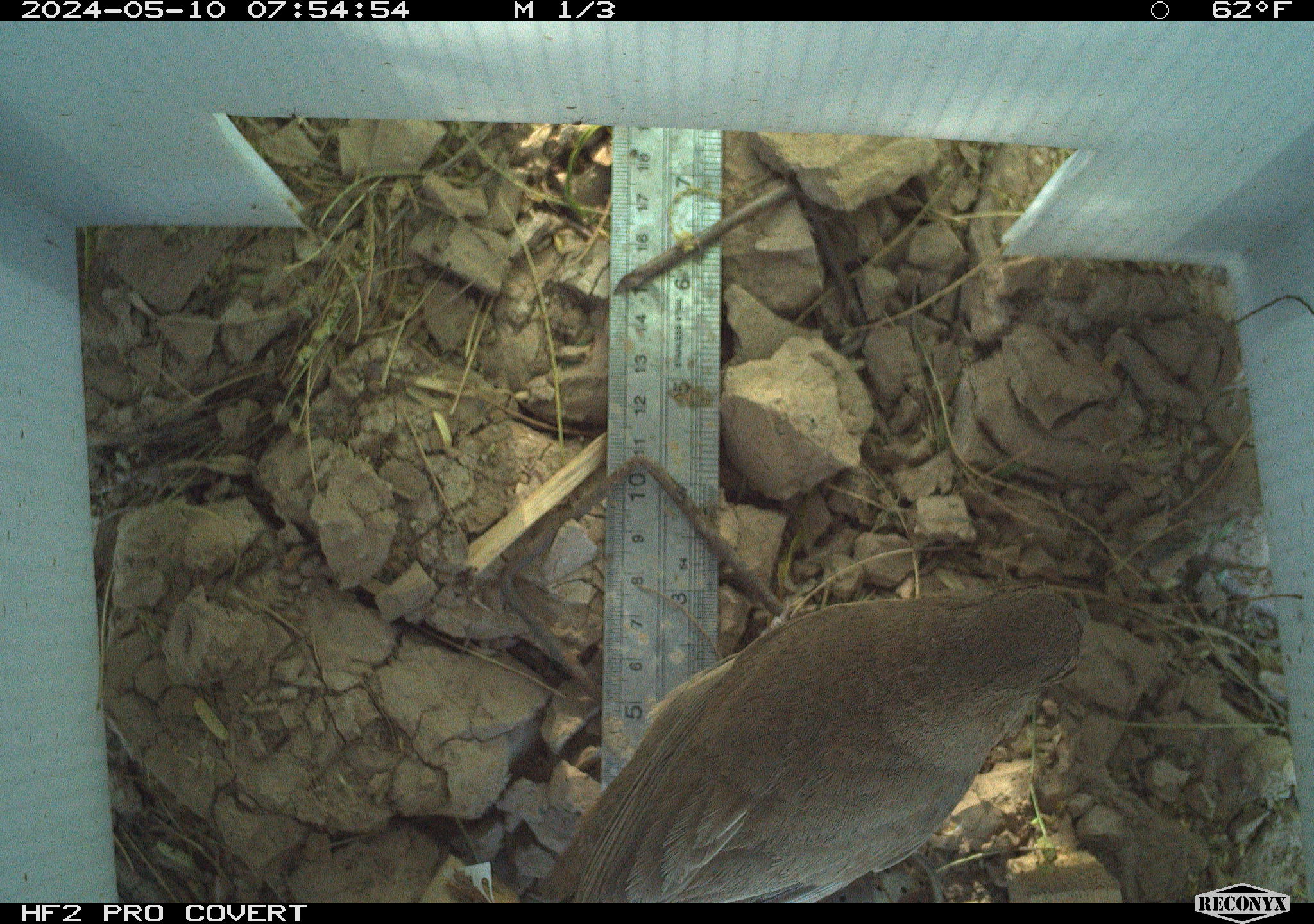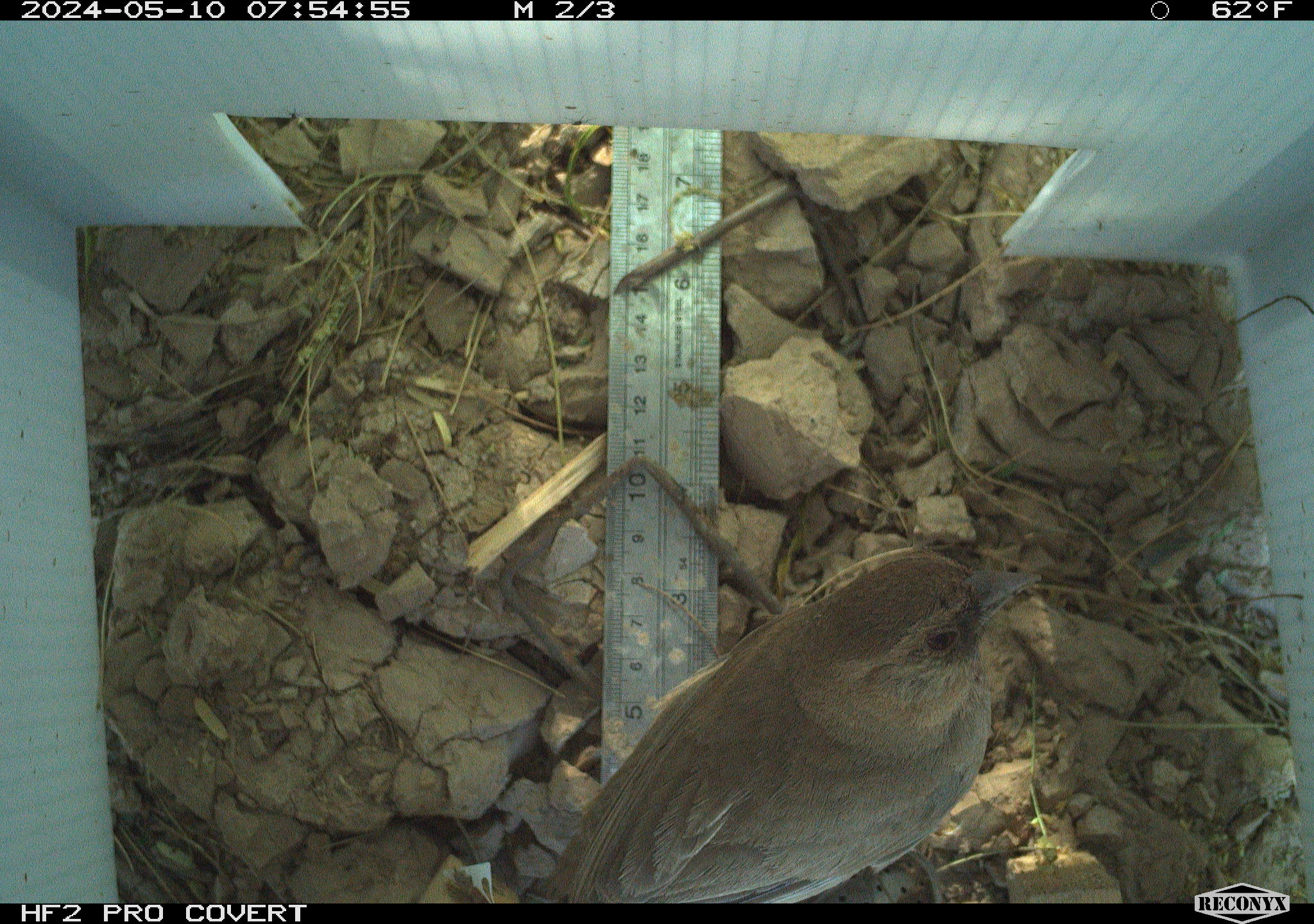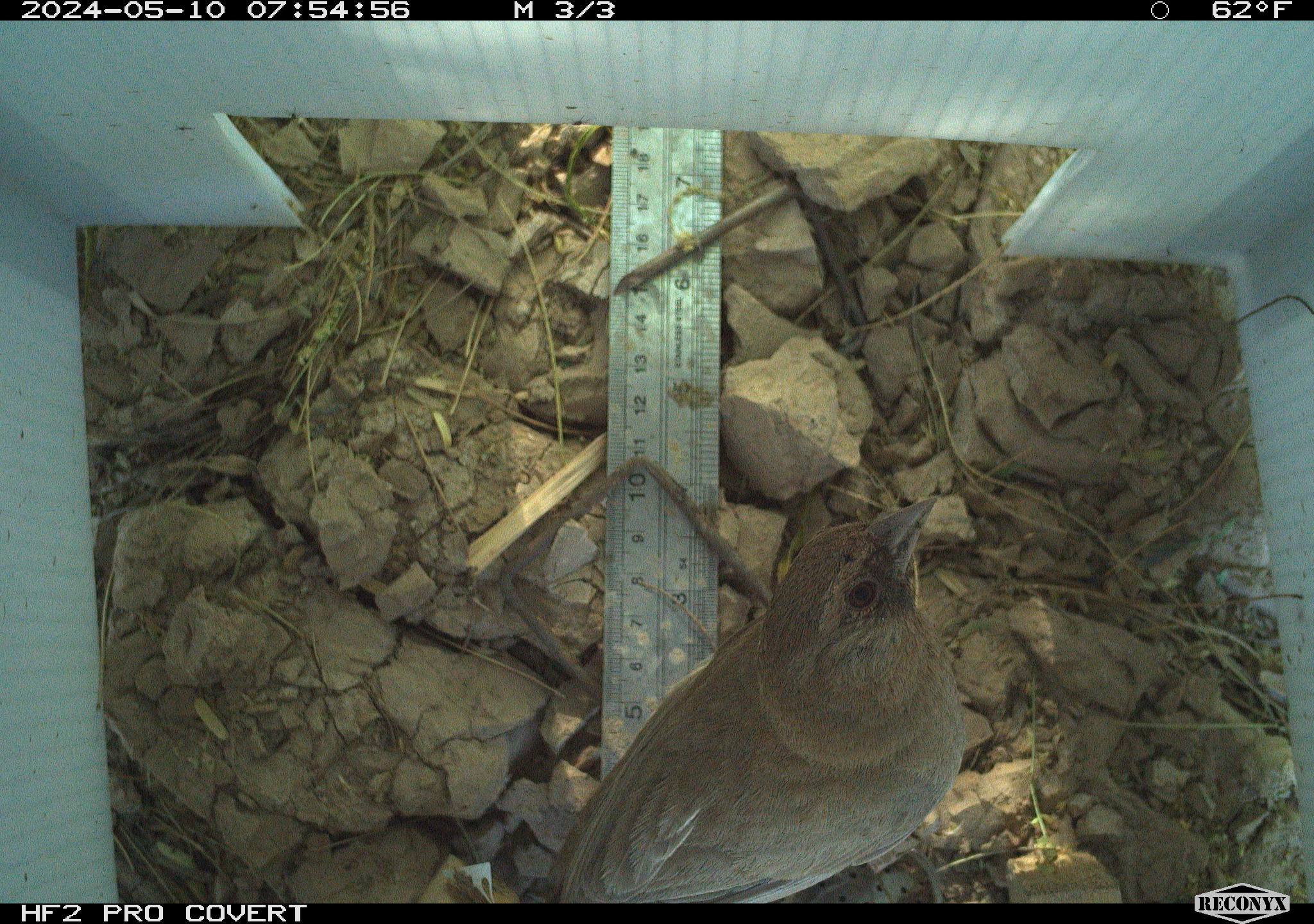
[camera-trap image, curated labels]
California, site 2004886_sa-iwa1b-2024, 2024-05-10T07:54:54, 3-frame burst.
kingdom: Animalia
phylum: Chordata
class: Aves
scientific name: Aves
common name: bird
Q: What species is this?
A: Bird (Aves).